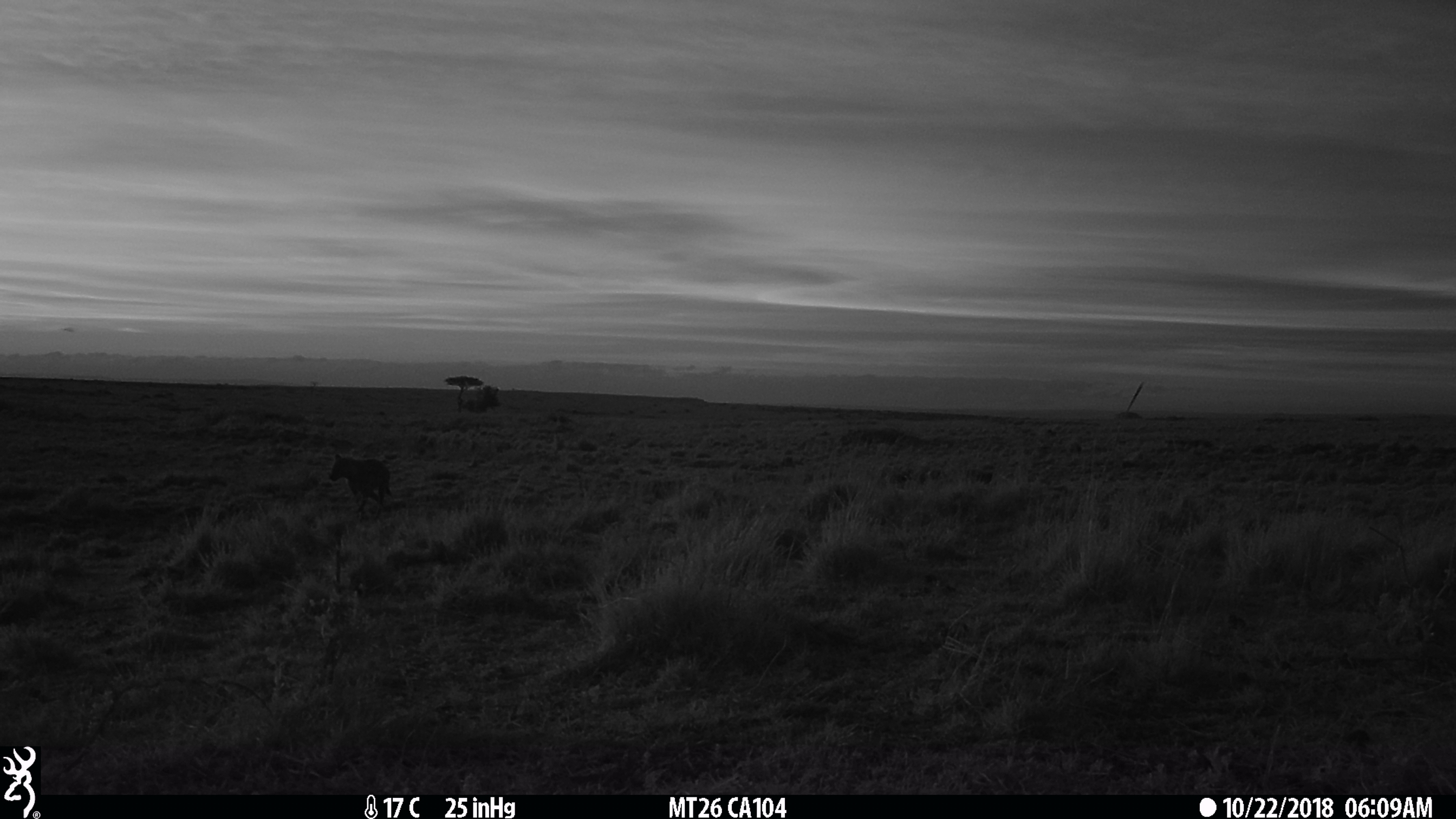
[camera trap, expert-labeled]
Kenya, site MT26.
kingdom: Animalia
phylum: Chordata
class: Mammalia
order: Carnivora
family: Hyaenidae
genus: Crocuta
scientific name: Crocuta crocuta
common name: spotted hyena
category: hyena spotted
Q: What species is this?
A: Hyena spotted (spotted hyena) (Crocuta crocuta).